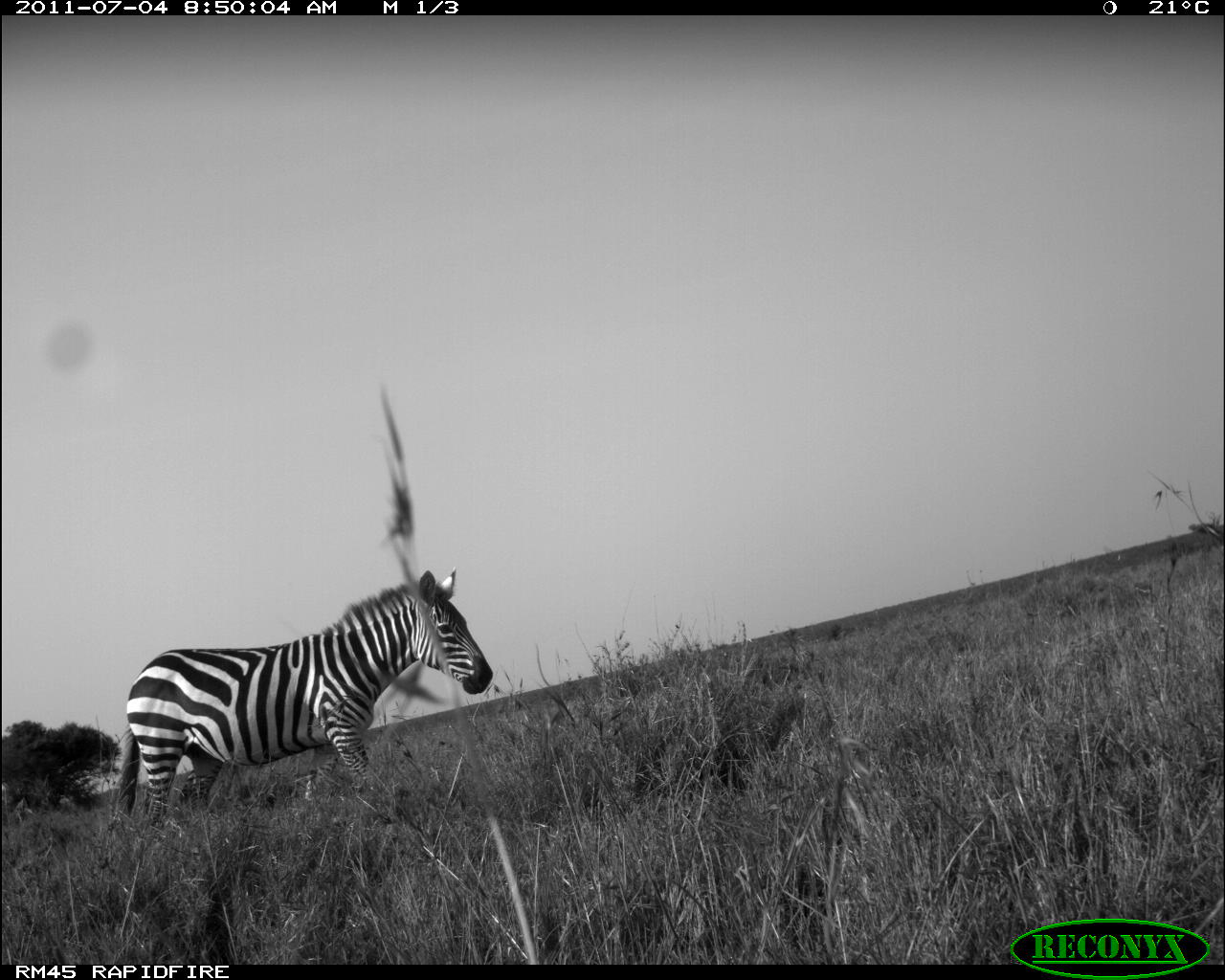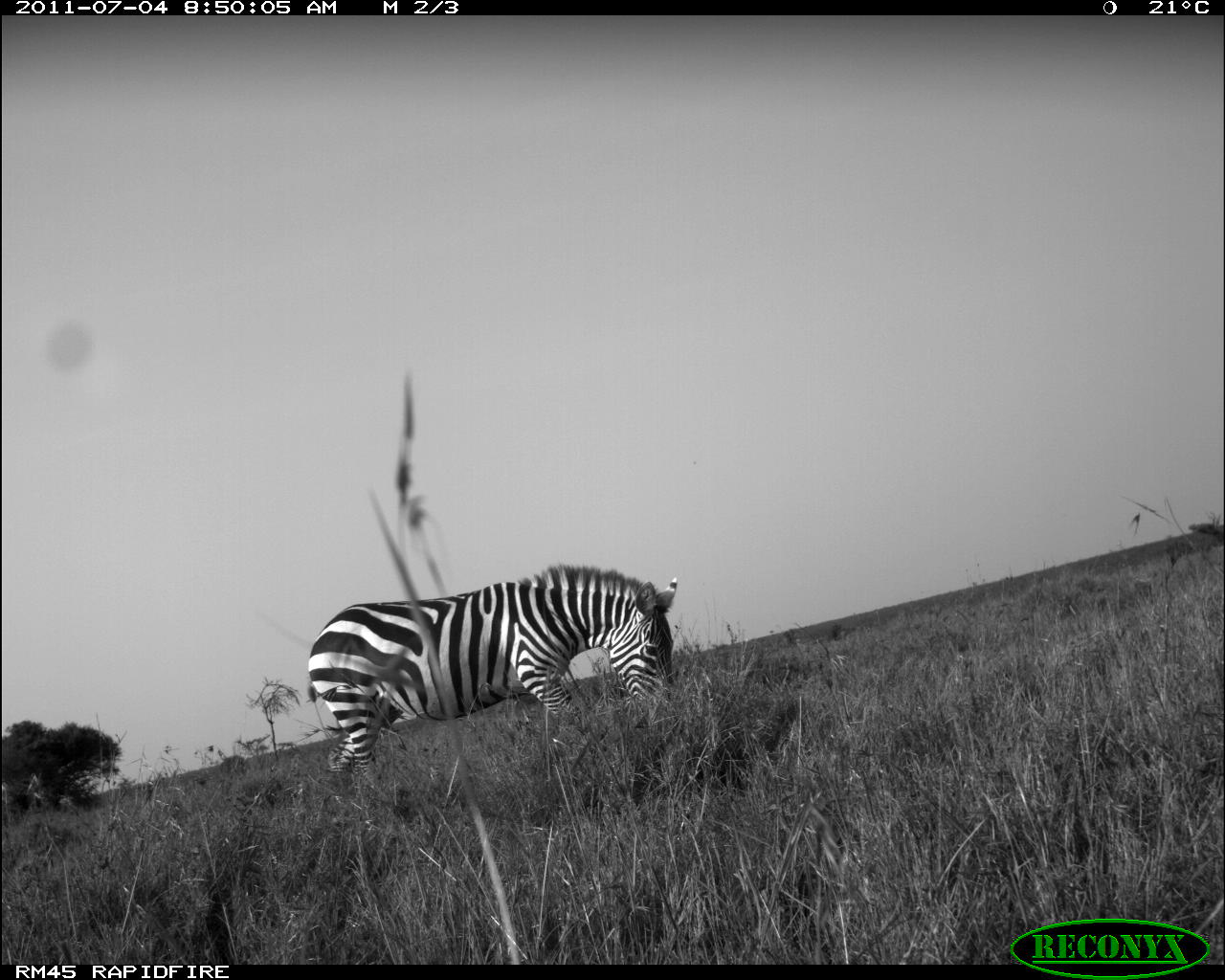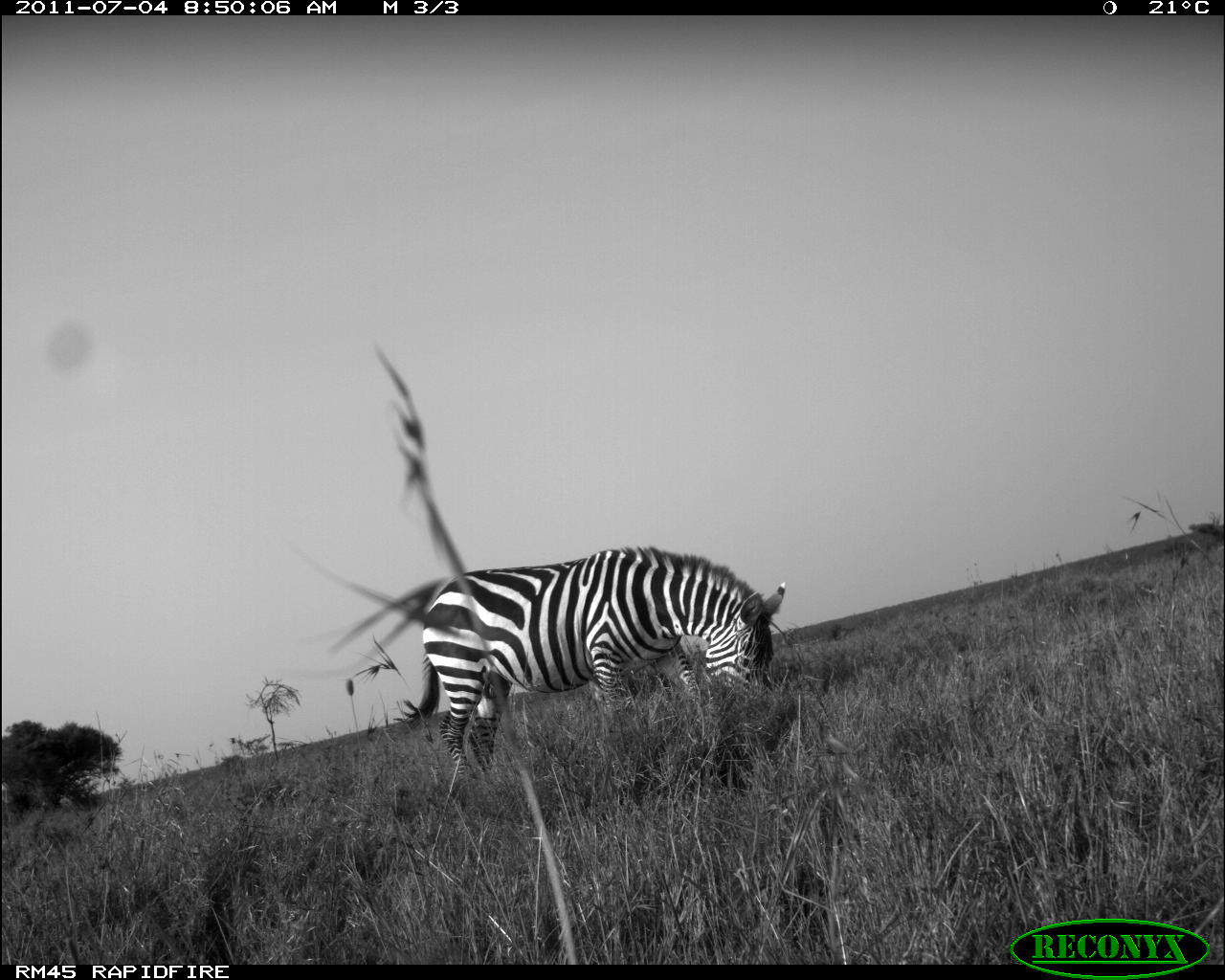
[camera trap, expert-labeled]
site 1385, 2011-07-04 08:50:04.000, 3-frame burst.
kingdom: Animalia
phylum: Chordata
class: Mammalia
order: Perissodactyla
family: Equidae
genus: Equus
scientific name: Equus quagga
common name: plains zebra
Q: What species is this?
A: Equus quagga (plains zebra).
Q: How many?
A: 1.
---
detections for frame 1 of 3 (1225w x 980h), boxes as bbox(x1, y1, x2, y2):
equus quagga: bbox(111, 568, 493, 829)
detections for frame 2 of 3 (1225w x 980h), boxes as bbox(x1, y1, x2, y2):
equus quagga: bbox(306, 564, 677, 786)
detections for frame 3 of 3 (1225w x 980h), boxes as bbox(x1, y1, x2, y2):
equus quagga: bbox(404, 545, 784, 779)